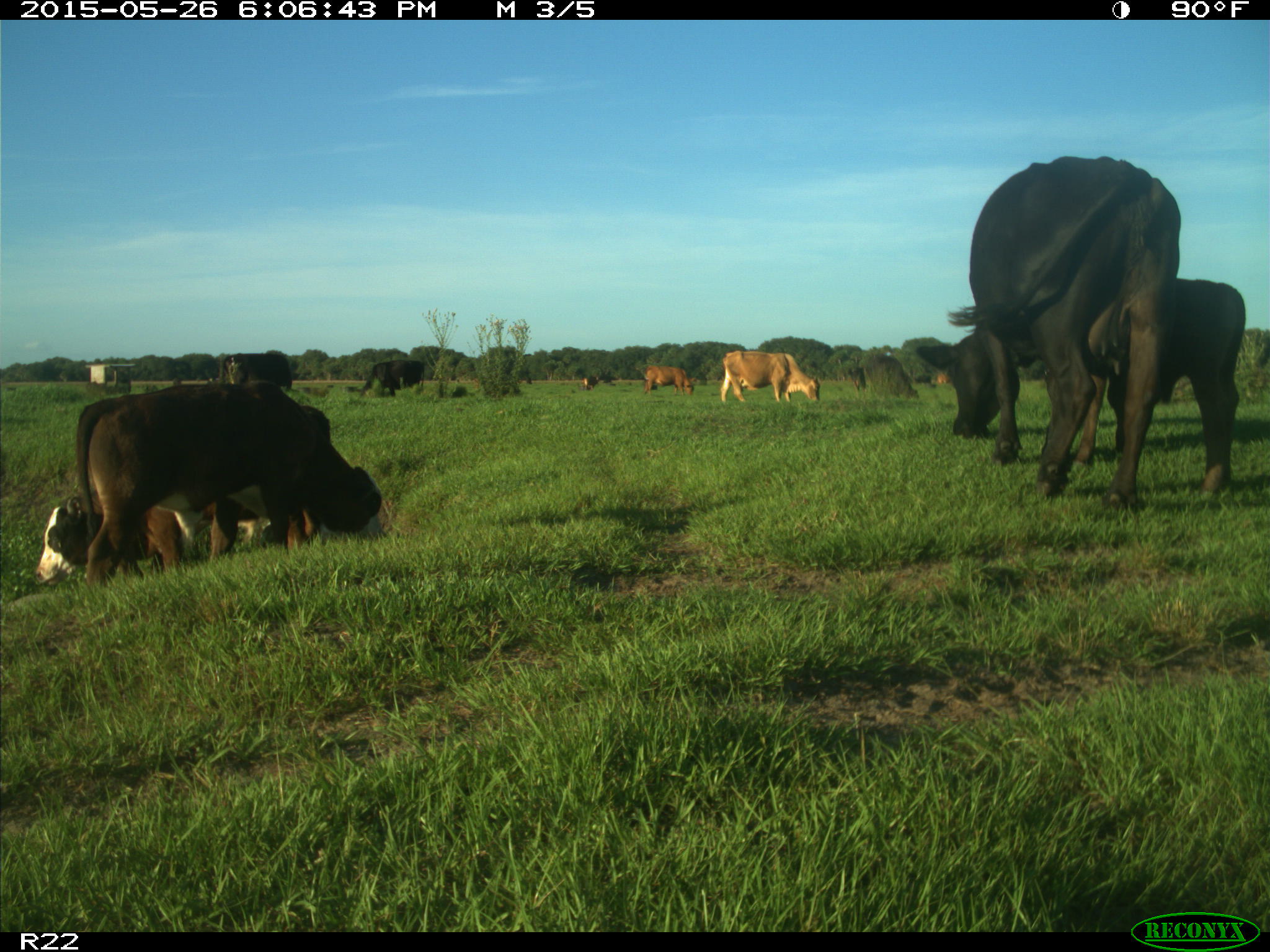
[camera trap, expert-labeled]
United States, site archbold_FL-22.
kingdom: Animalia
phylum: Chordata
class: Mammalia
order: Artiodactyla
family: Bovidae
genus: Bos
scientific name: Bos taurus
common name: domestic cow